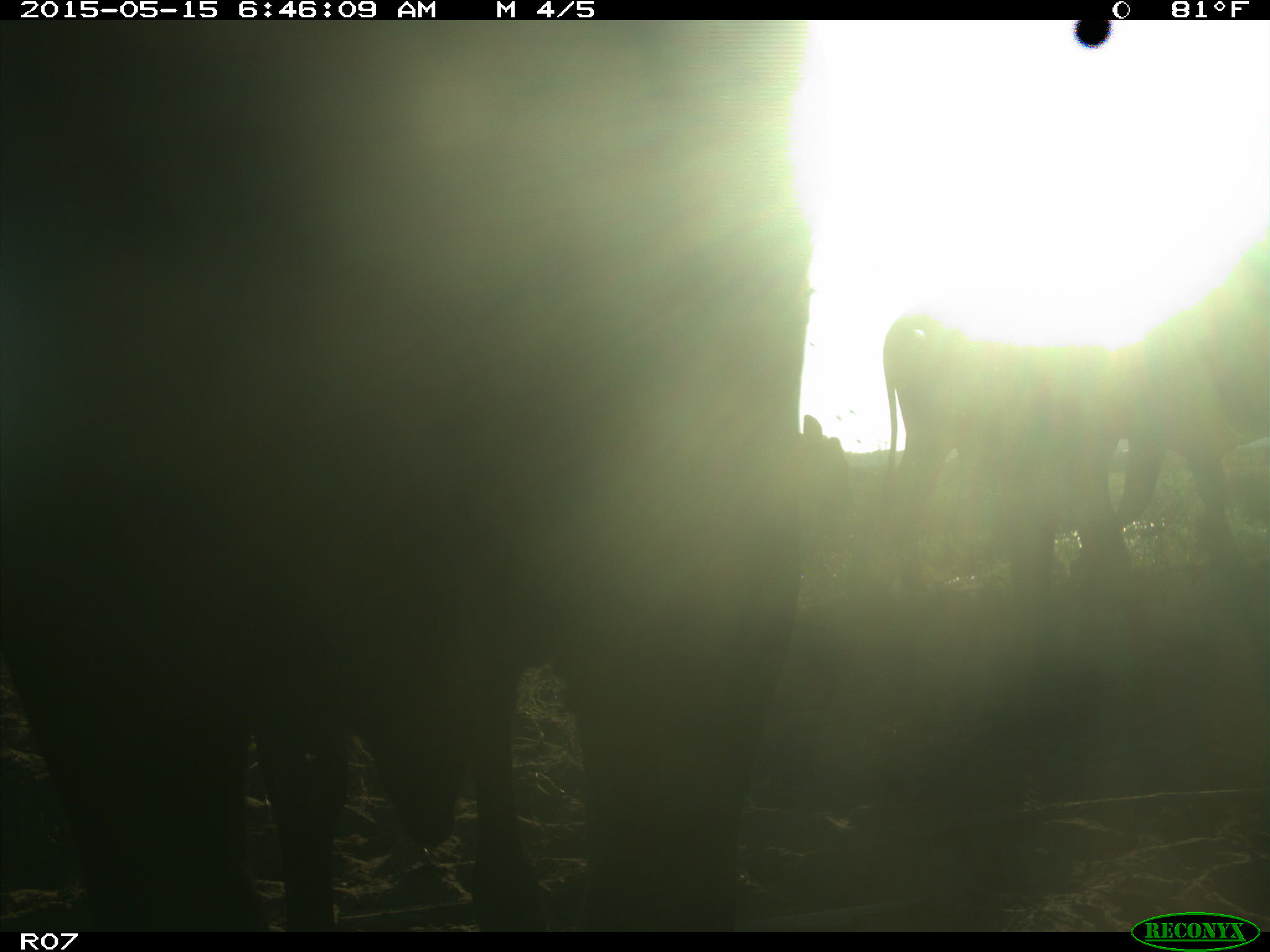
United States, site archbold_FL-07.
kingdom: Animalia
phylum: Chordata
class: Mammalia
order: Artiodactyla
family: Bovidae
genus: Bos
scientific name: Bos taurus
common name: domestic cow